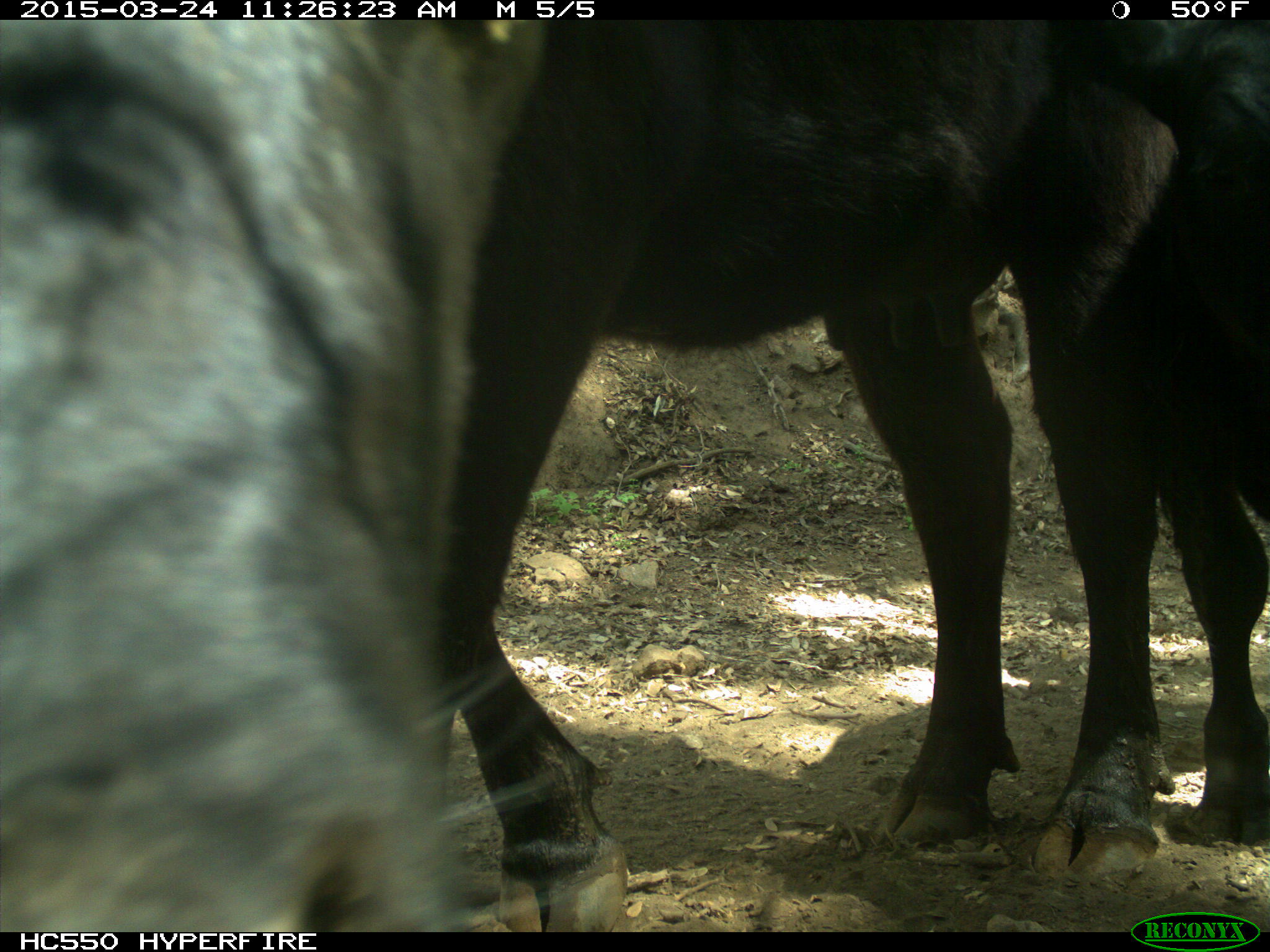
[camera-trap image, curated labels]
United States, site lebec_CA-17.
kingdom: Animalia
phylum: Chordata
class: Mammalia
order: Artiodactyla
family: Bovidae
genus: Bos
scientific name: Bos taurus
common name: domestic cow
Bos taurus (domestic cow).